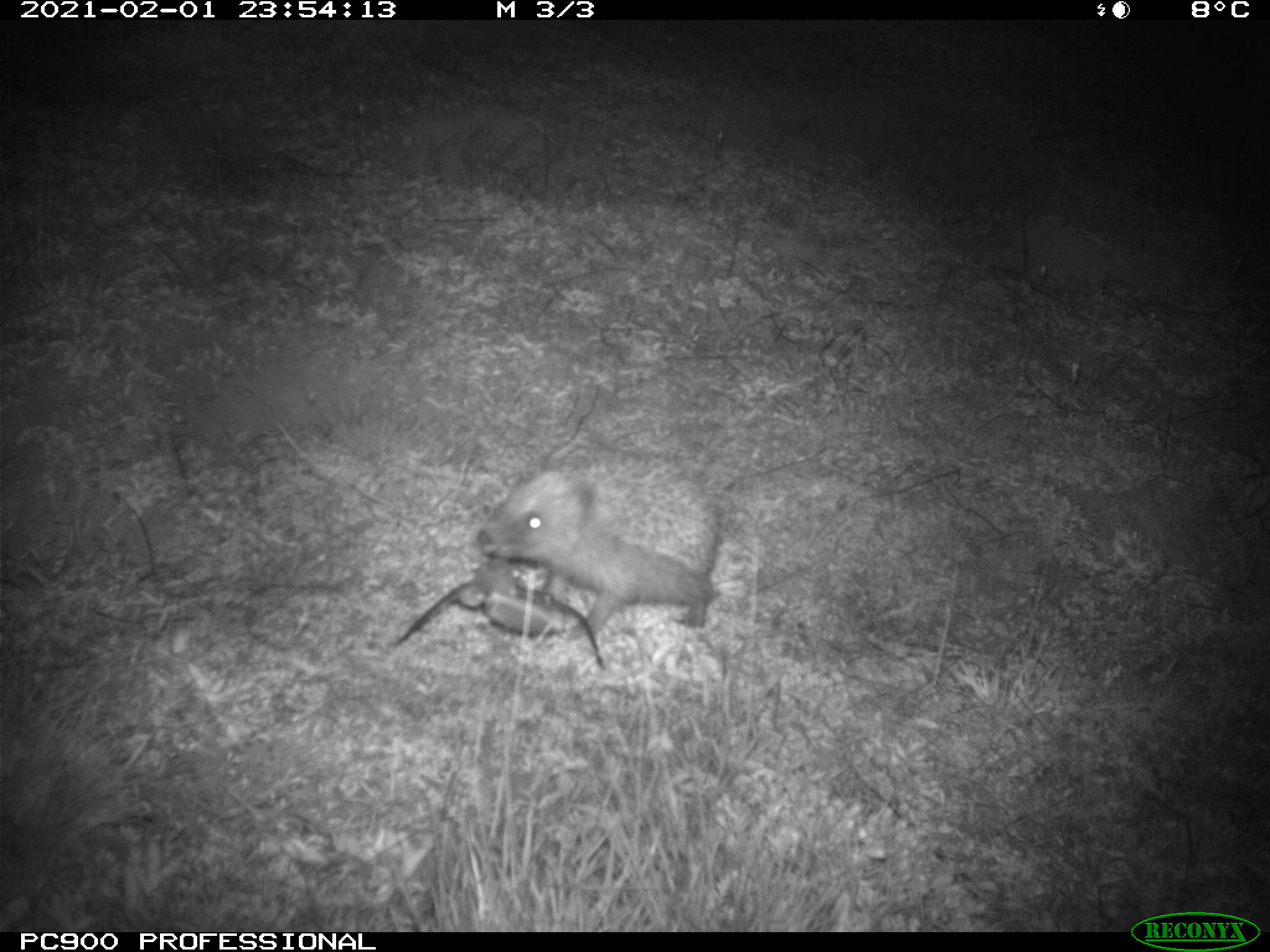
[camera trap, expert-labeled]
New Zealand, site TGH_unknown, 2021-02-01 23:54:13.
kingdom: Animalia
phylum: Chordata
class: Mammalia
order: Eulipotyphla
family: Erinaceidae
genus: Erinaceus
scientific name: Erinaceus europaeus europaeus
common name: european hedgehog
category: hedgehog